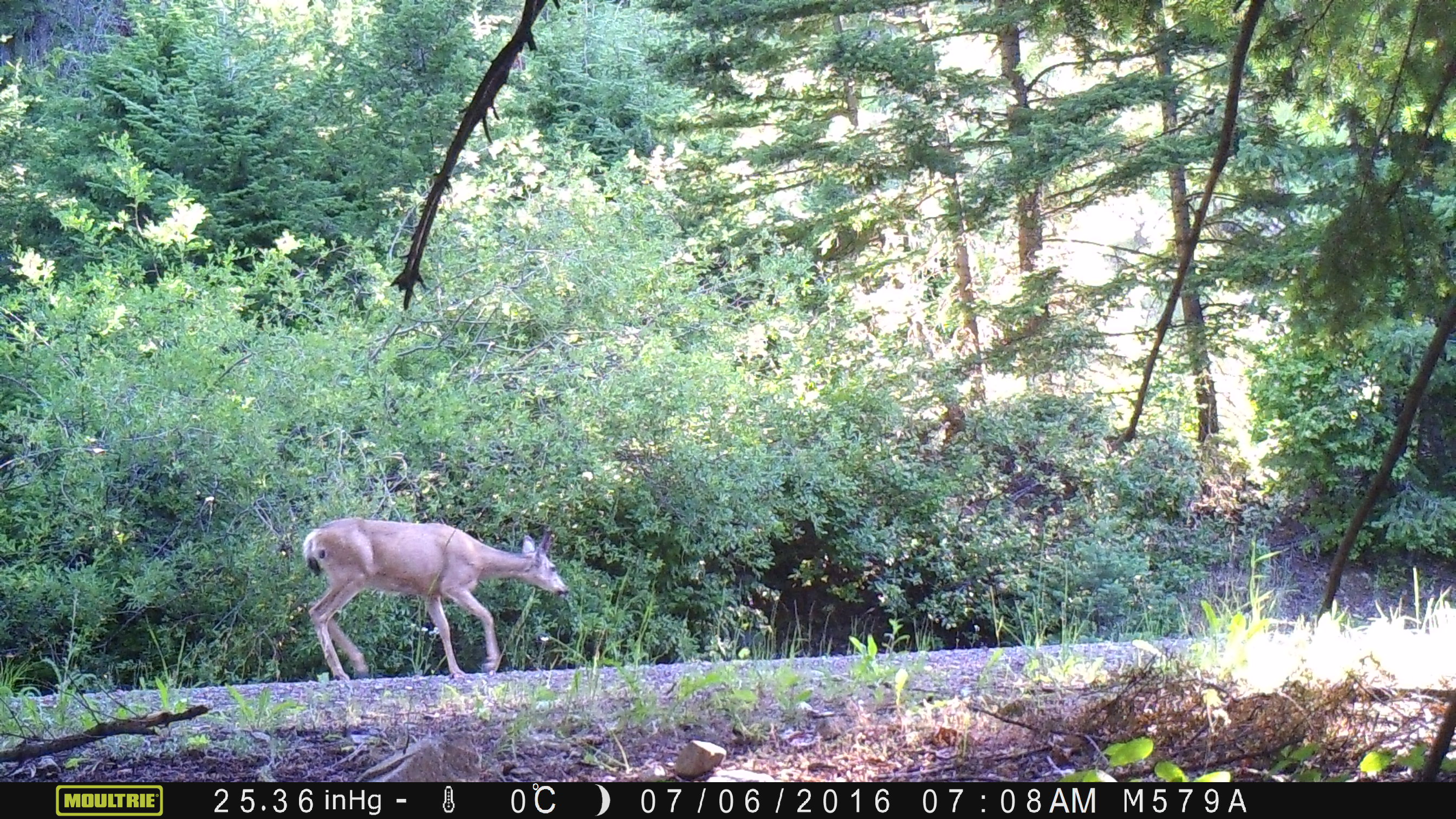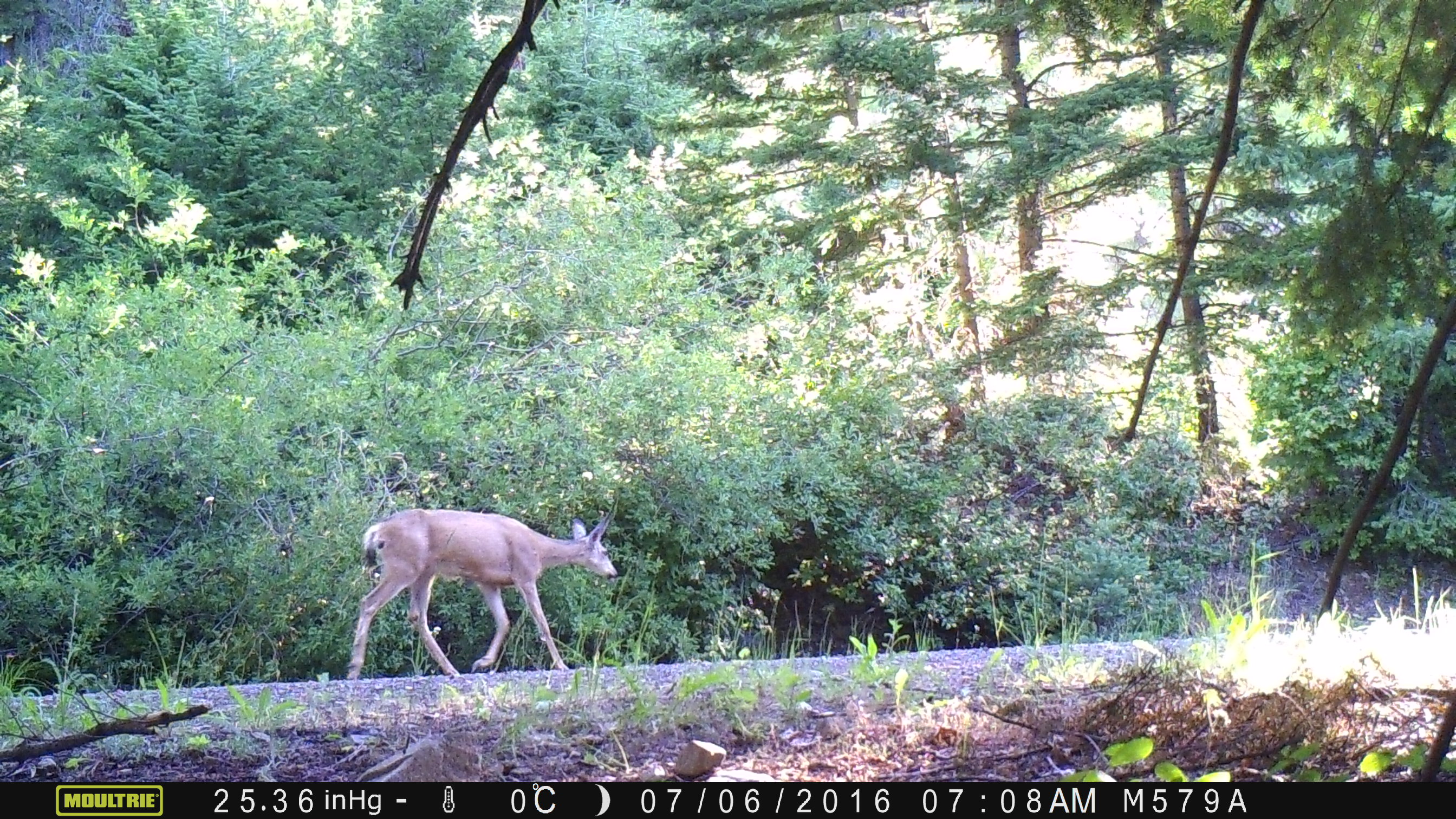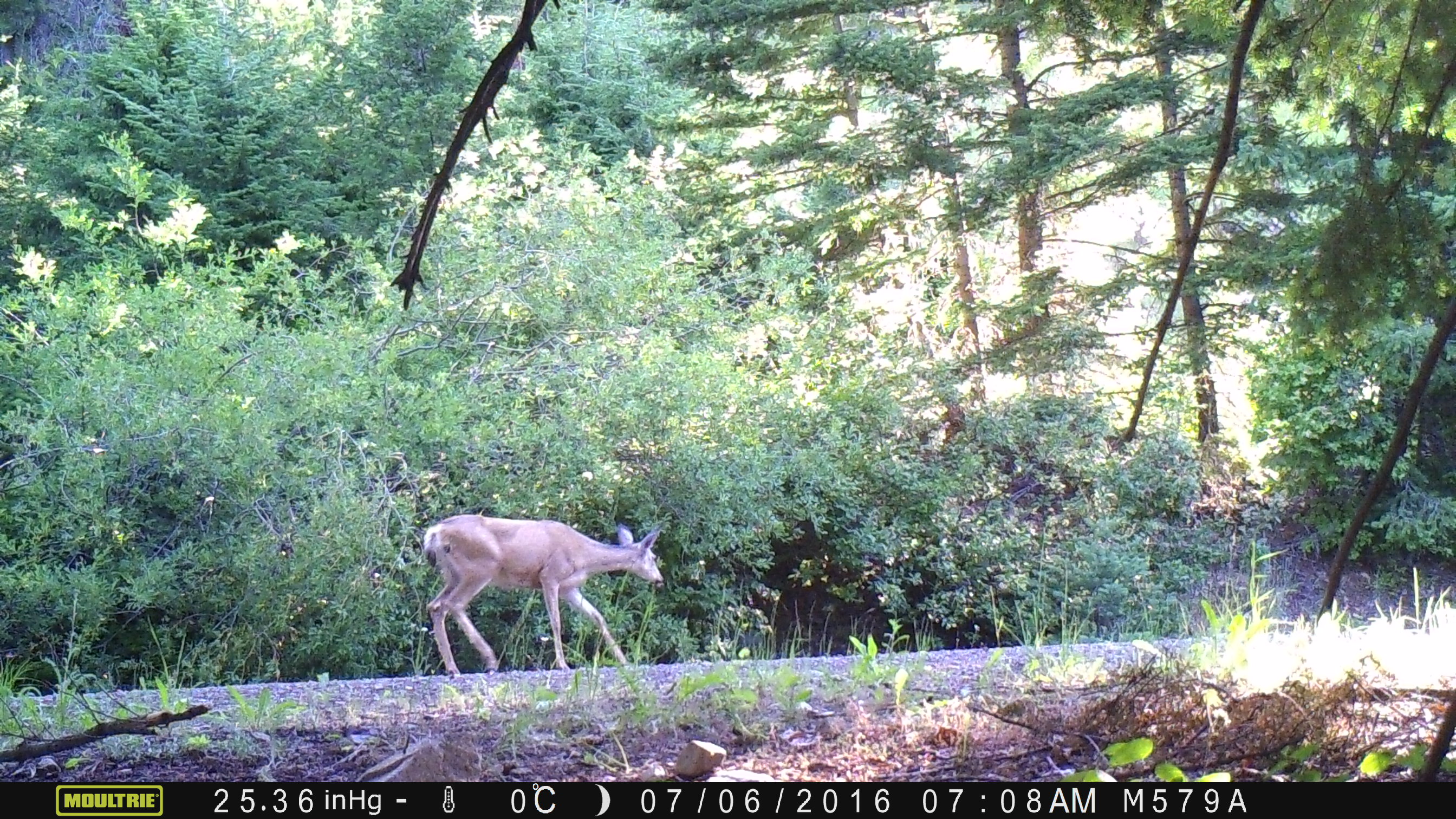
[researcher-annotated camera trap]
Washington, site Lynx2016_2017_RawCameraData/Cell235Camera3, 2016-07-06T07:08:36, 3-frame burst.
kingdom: Animalia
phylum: Chordata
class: Mammalia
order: Artiodactyla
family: Cervidae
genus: Odocoileus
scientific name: Odocoileus hemionus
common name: mule deer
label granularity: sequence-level